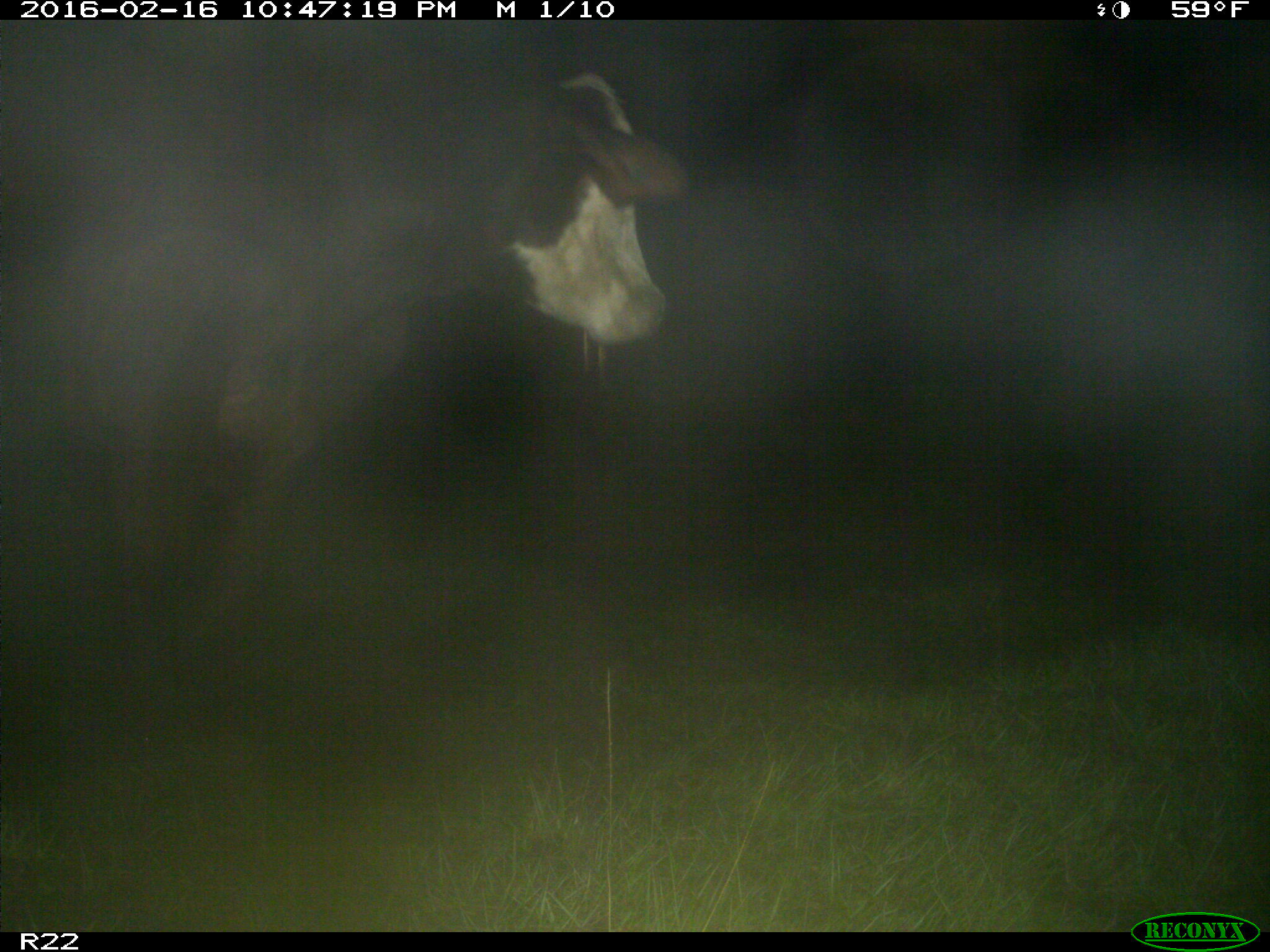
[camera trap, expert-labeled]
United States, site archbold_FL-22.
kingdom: Animalia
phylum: Chordata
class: Mammalia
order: Artiodactyla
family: Bovidae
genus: Bos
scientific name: Bos taurus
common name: domestic cow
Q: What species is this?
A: Bos taurus (domestic cow).